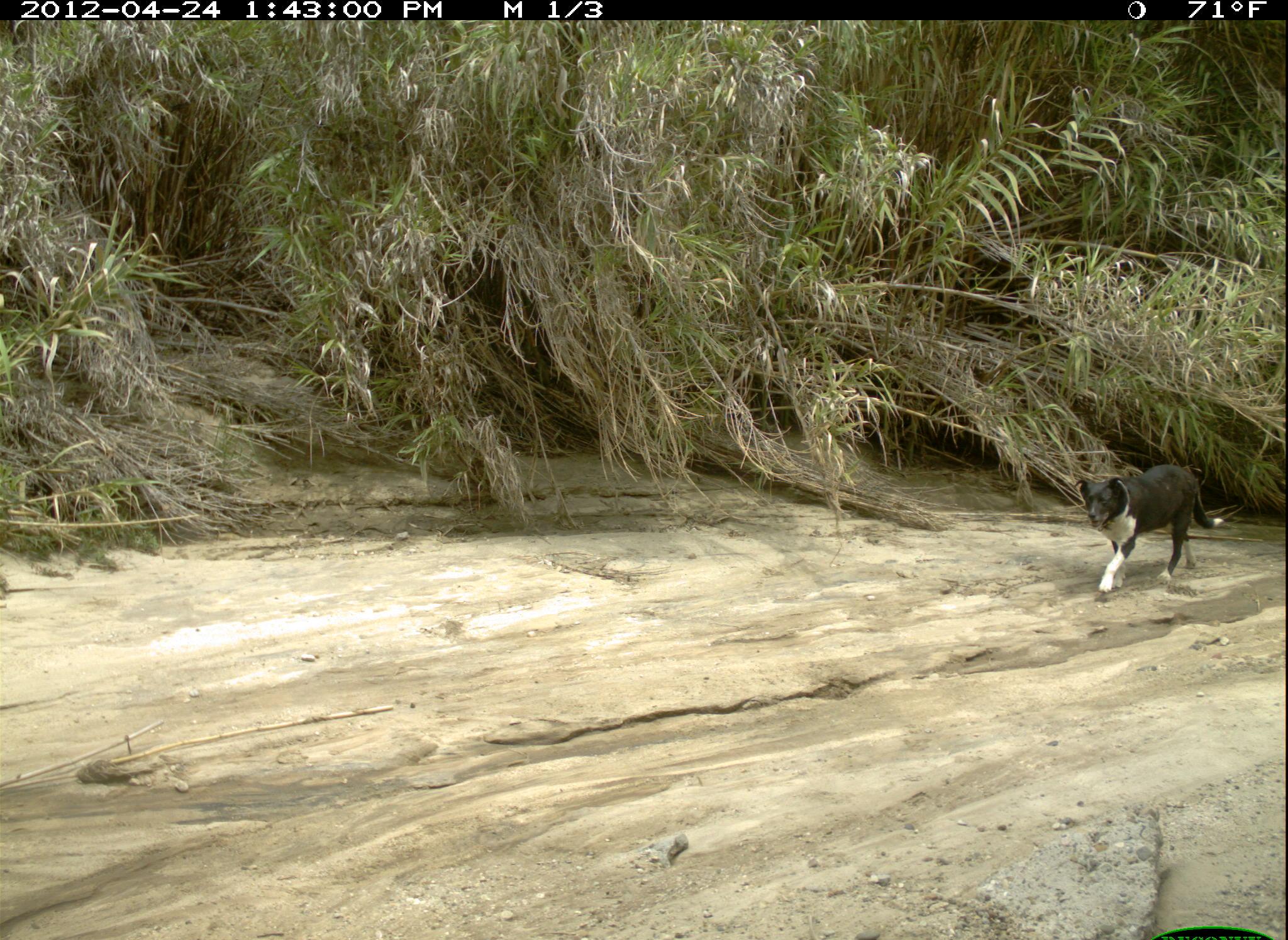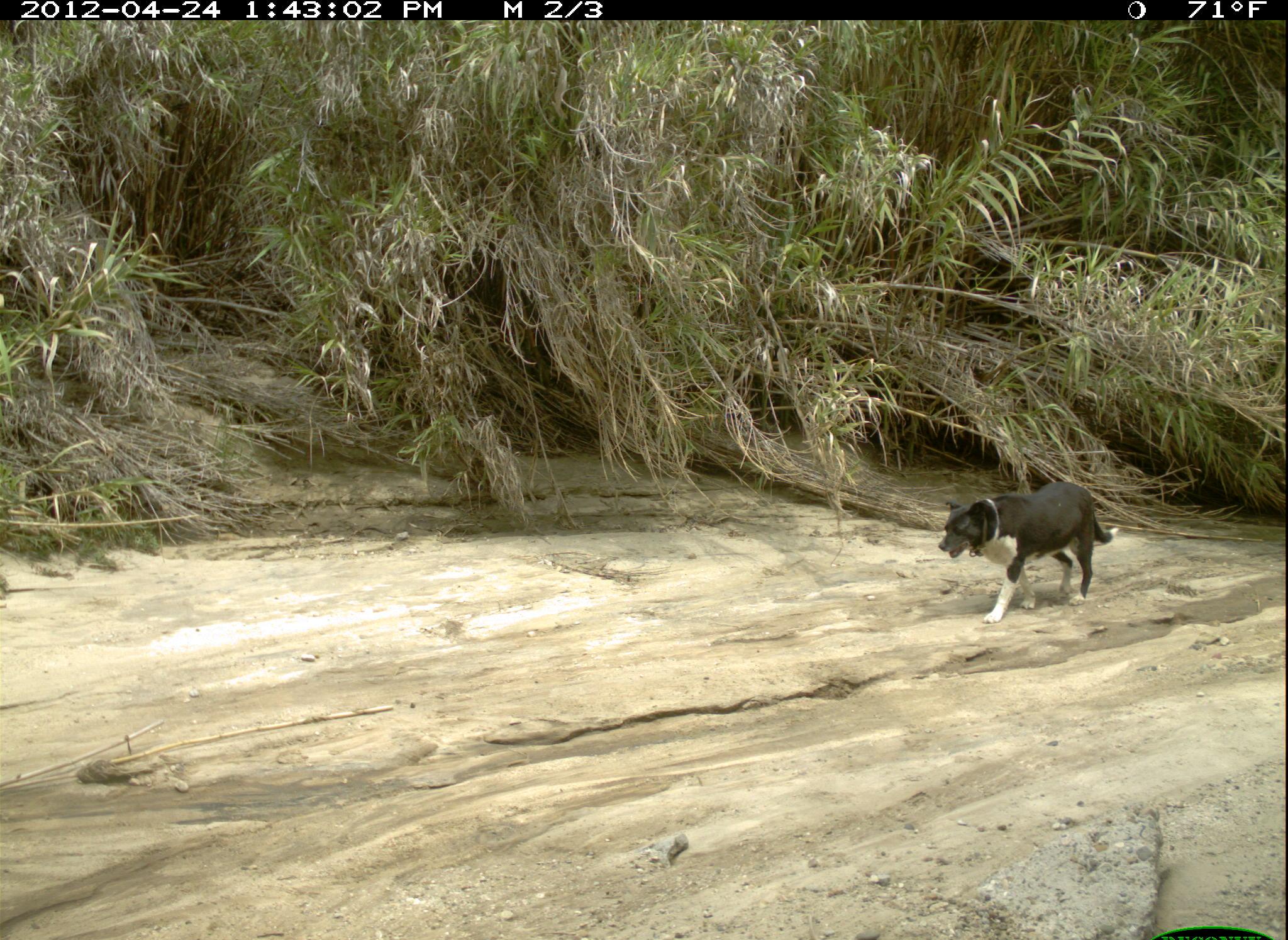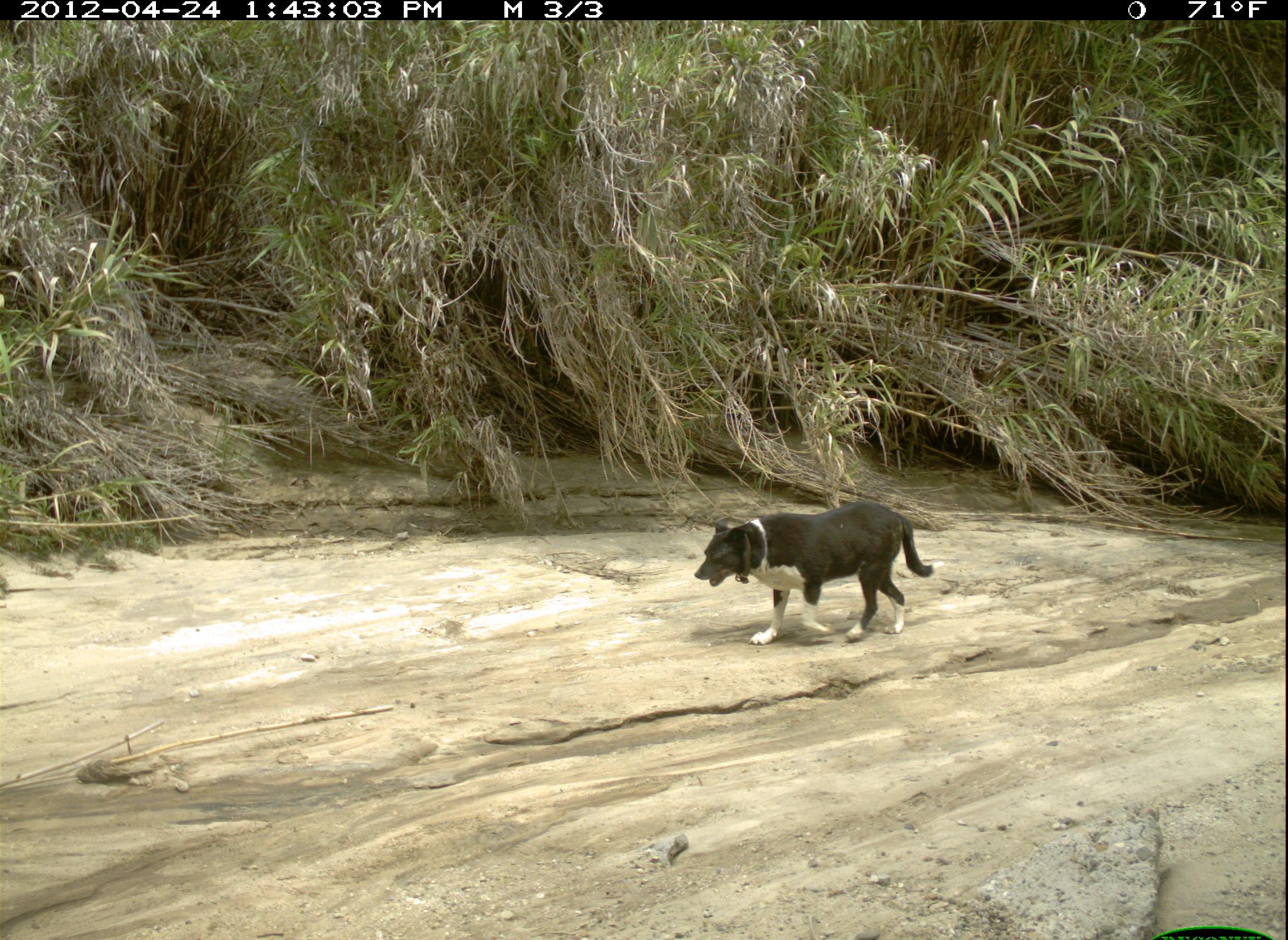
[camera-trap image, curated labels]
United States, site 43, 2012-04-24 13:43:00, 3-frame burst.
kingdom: Animalia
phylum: Chordata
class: Mammalia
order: Carnivora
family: Canidae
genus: Canis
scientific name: Canis familiaris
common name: domestic dog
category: dog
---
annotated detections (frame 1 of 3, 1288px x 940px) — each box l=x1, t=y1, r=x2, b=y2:
dog: l=1071, t=460, r=1228, b=596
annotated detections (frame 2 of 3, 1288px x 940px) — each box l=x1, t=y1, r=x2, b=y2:
dog: l=932, t=474, r=1121, b=625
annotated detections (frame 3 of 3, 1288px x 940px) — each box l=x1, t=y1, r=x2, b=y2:
dog: l=691, t=499, r=963, b=672